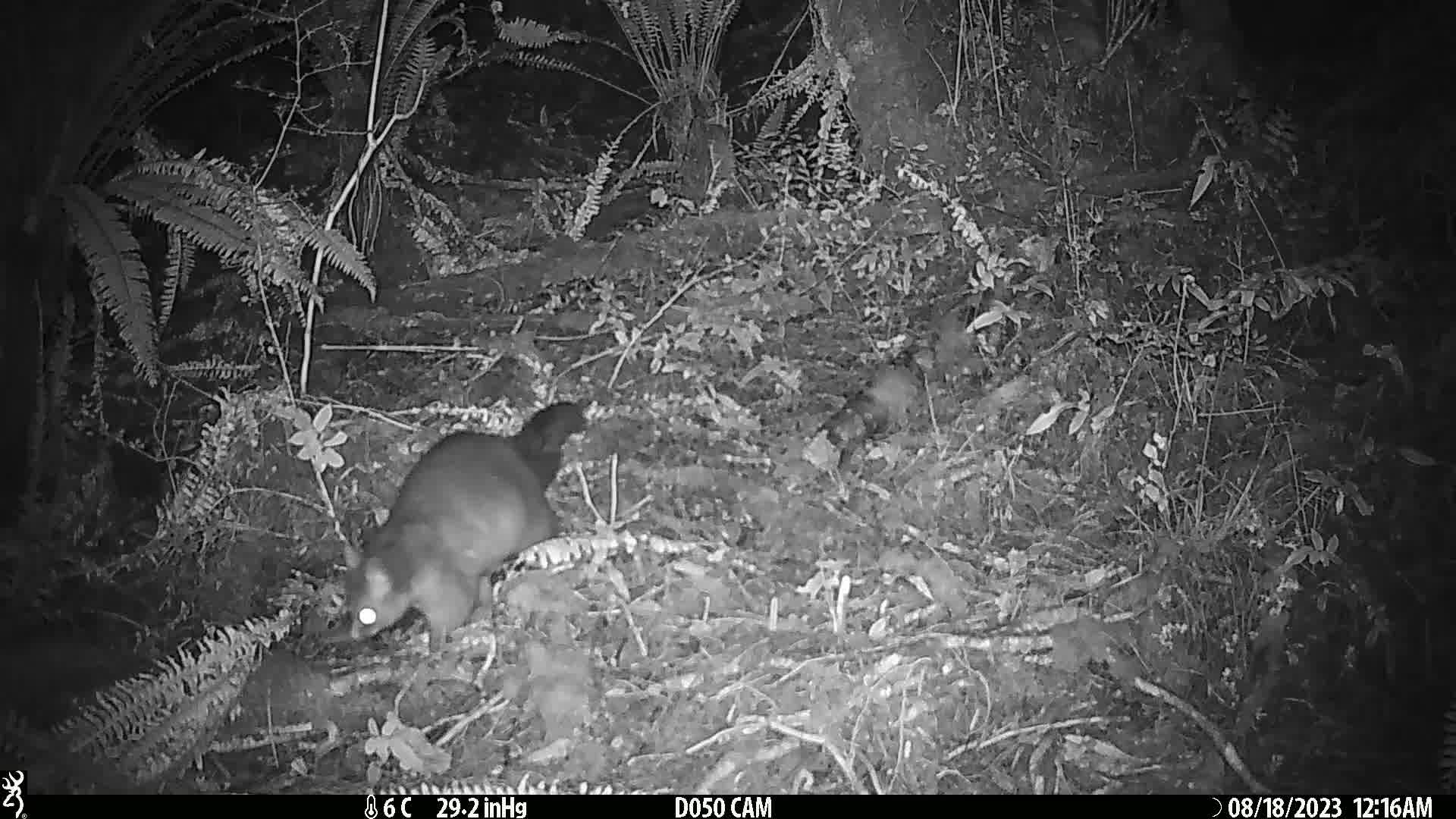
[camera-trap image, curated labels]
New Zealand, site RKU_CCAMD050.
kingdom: Animalia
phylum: Chordata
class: Mammalia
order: Diprotodontia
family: Phalangeridae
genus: Trichosurus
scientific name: Trichosurus vulpecula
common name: common brushtail possum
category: possum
Possum (common brushtail possum) (Trichosurus vulpecula).